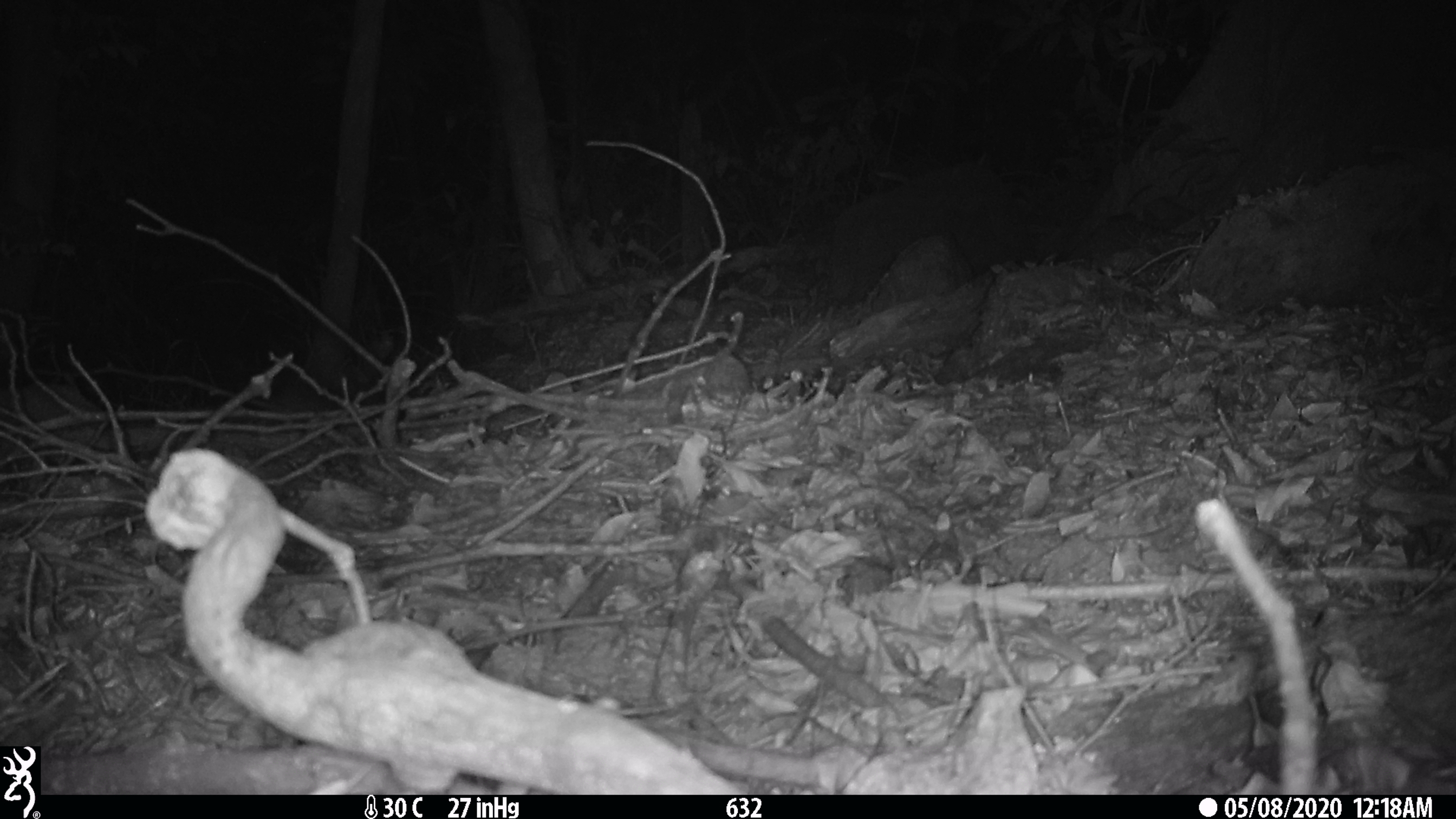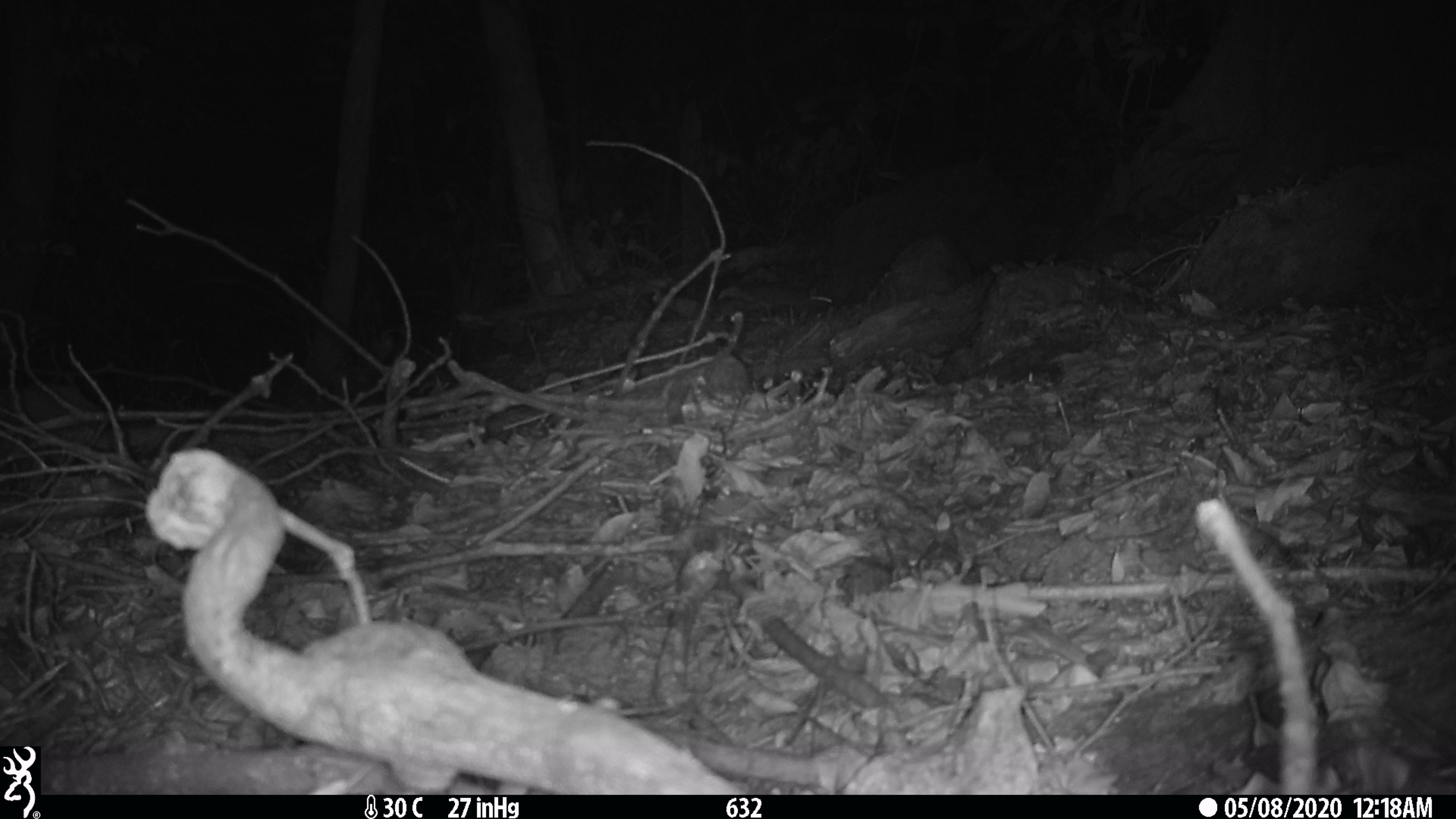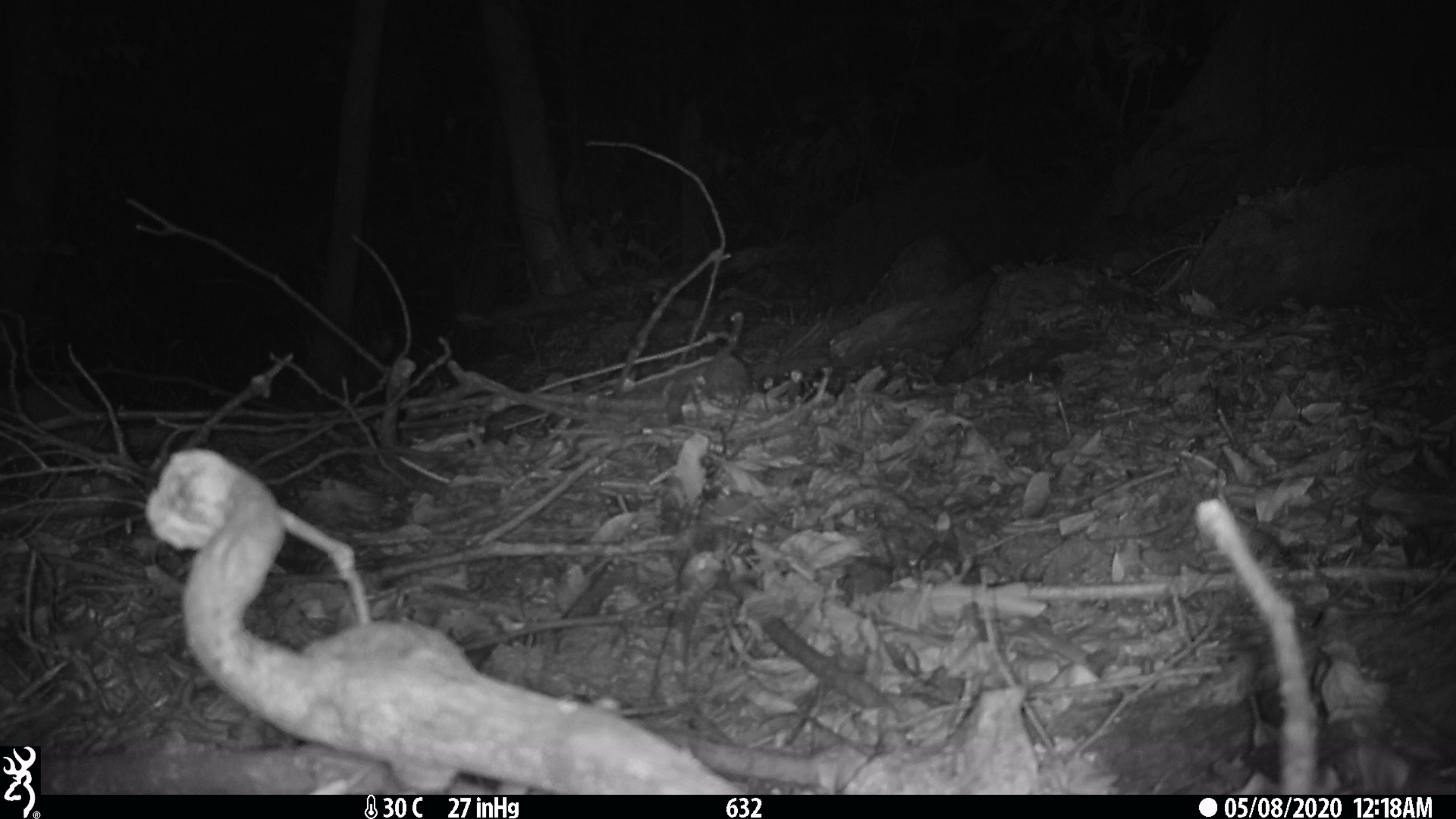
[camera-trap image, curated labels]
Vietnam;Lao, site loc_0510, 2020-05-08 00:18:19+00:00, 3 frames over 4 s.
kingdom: Animalia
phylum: Chordata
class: Mammalia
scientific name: Mammalia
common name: mammal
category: unidentified small mammal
Unidentified small mammal (mammal) (Mammalia). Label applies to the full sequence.